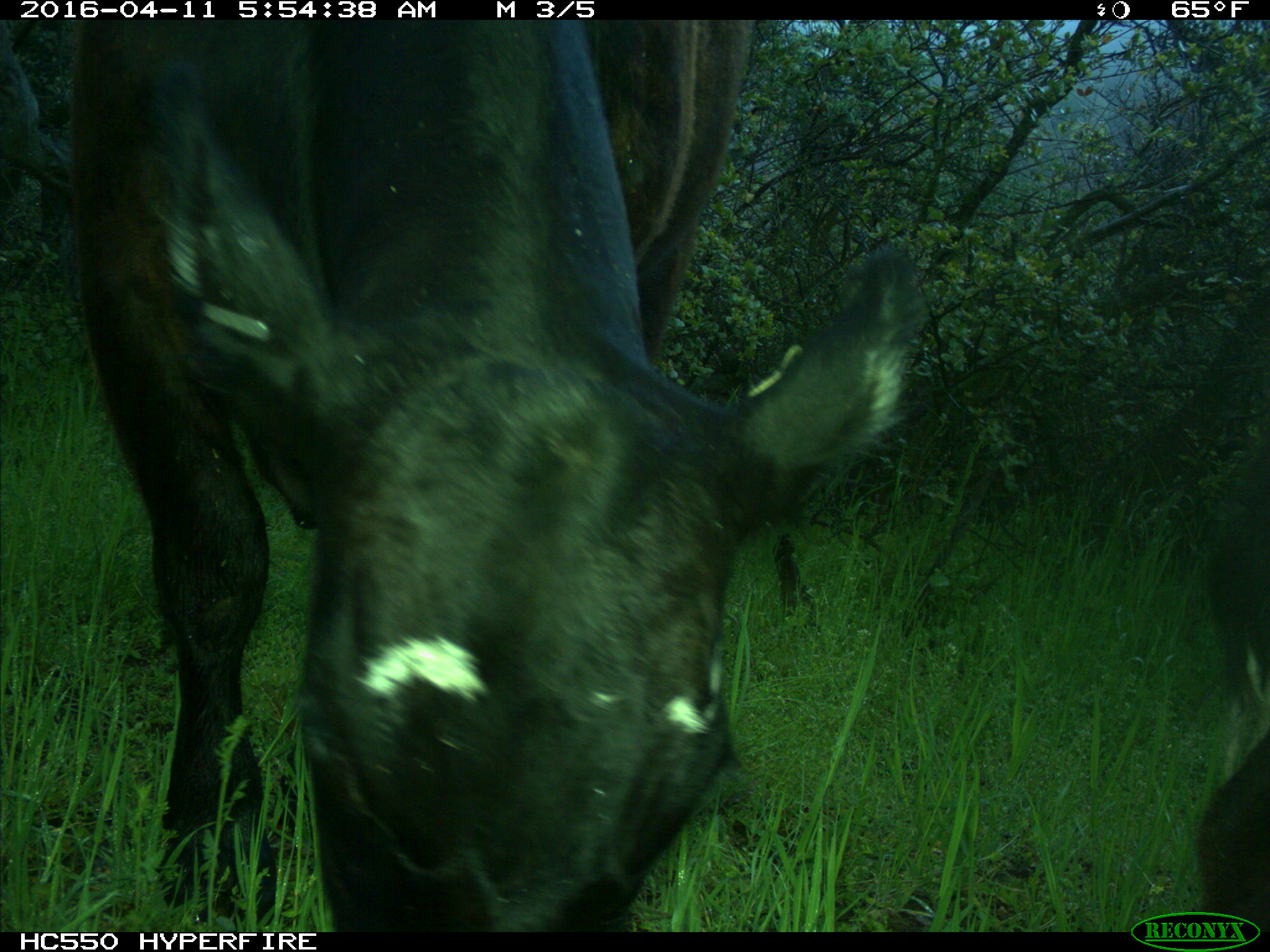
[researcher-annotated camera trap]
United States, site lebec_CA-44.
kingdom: Animalia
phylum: Chordata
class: Mammalia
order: Artiodactyla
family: Bovidae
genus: Bos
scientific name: Bos taurus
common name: domestic cow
Bos taurus (domestic cow).